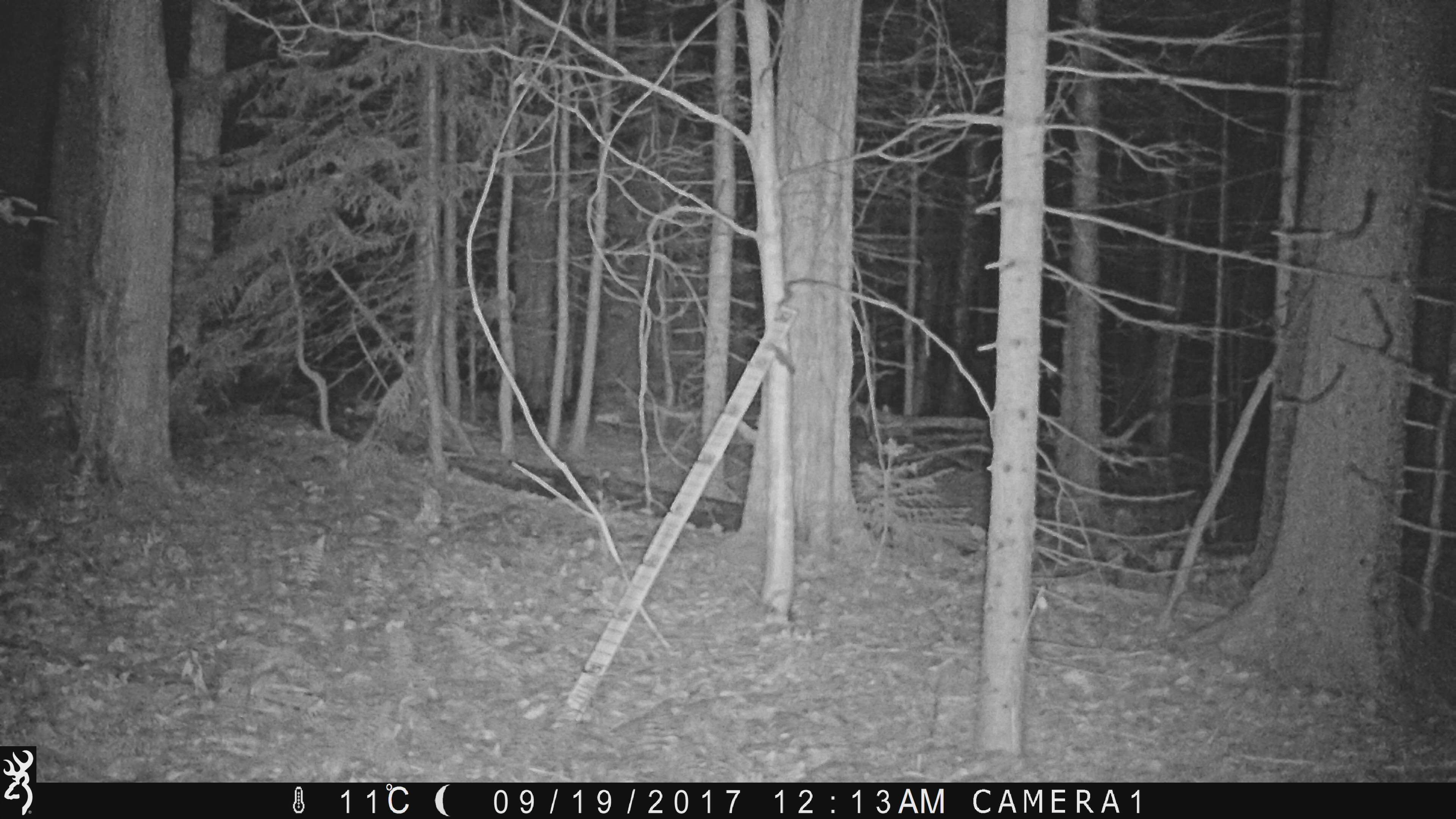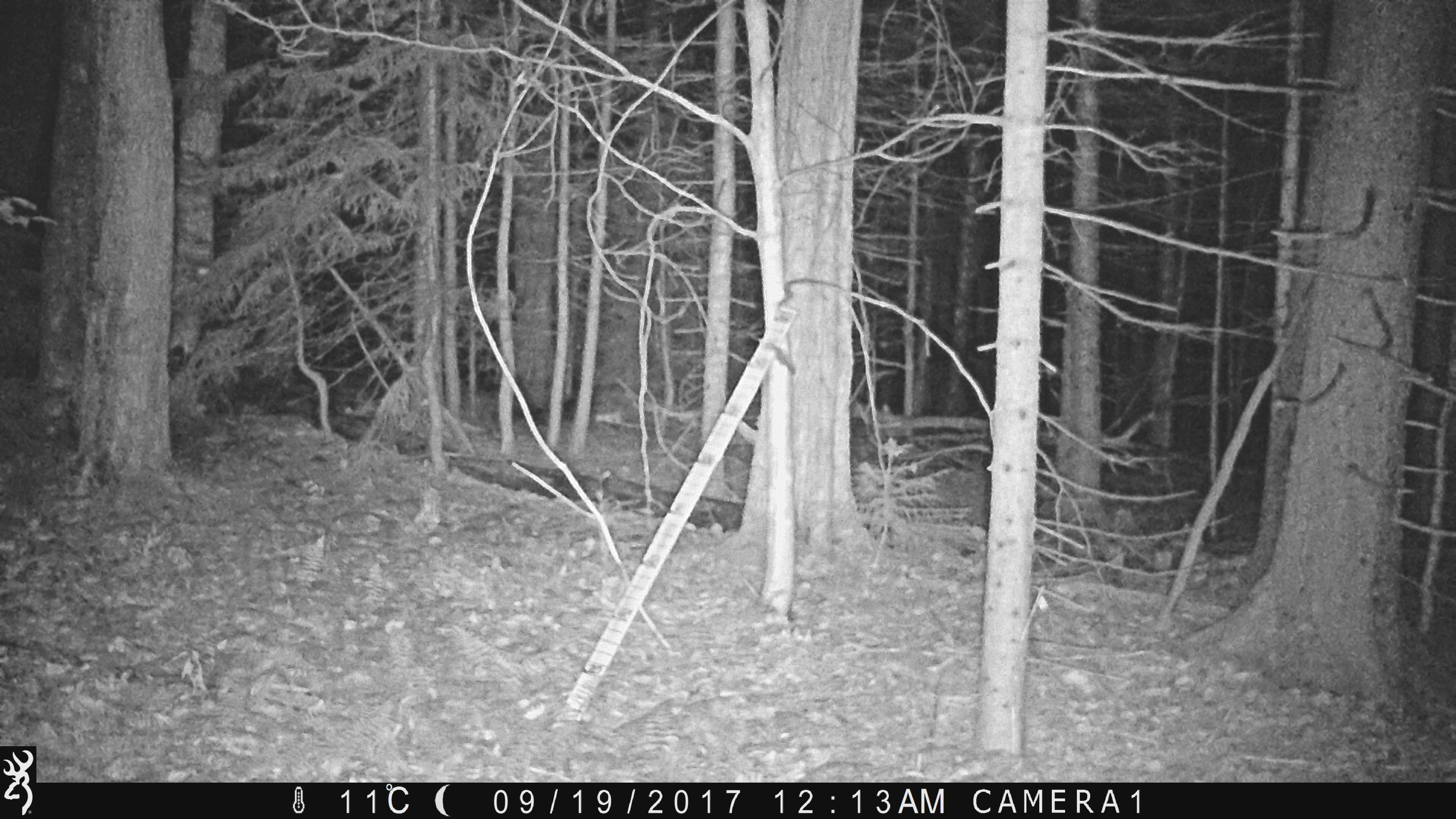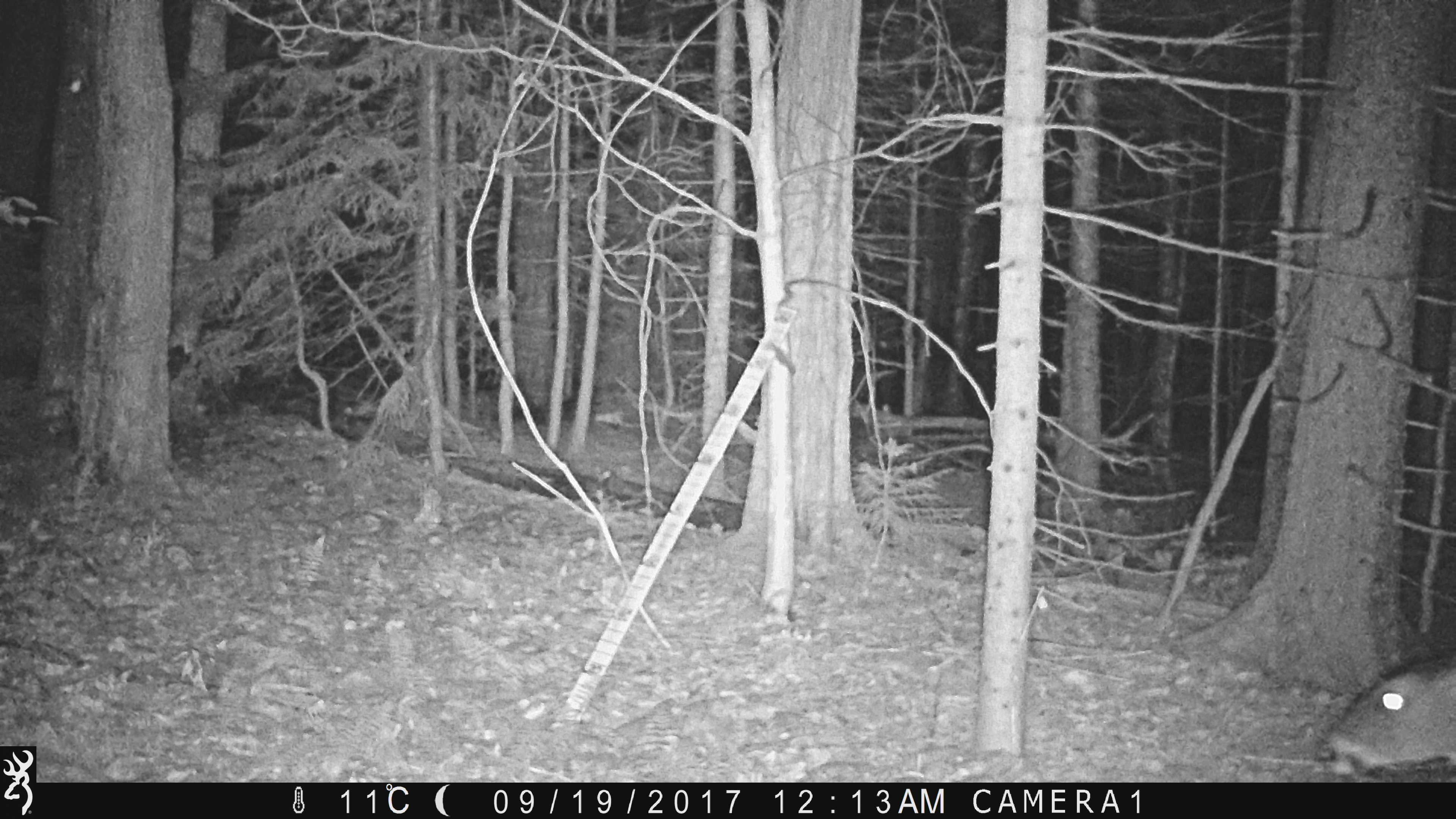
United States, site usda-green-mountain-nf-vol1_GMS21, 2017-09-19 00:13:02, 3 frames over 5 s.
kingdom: Animalia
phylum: Chordata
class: Mammalia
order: Artiodactyla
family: Cervidae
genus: Odocoileus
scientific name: Odocoileus virginianus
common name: white-tailed deer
White-tailed deer (Odocoileus virginianus).